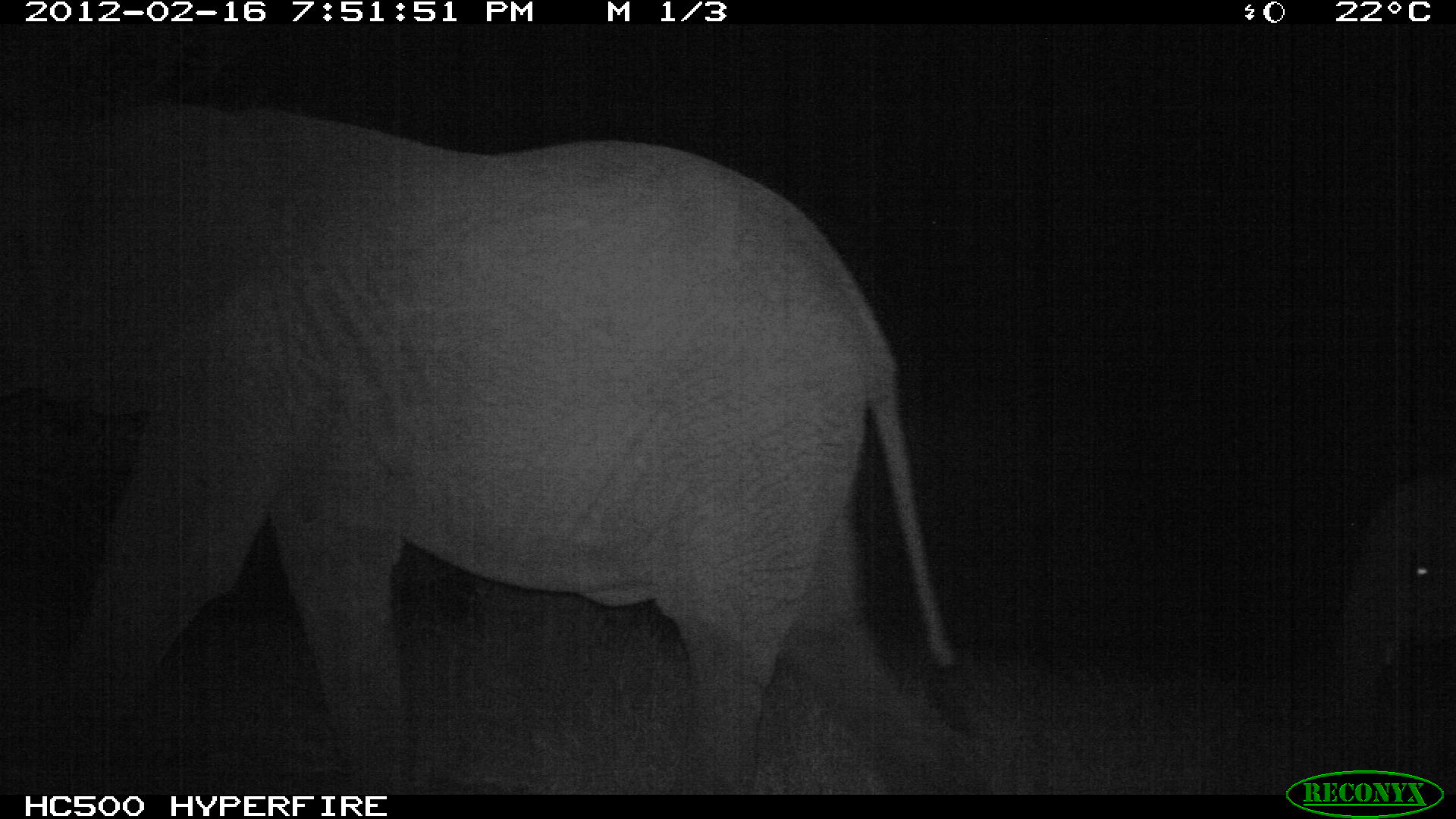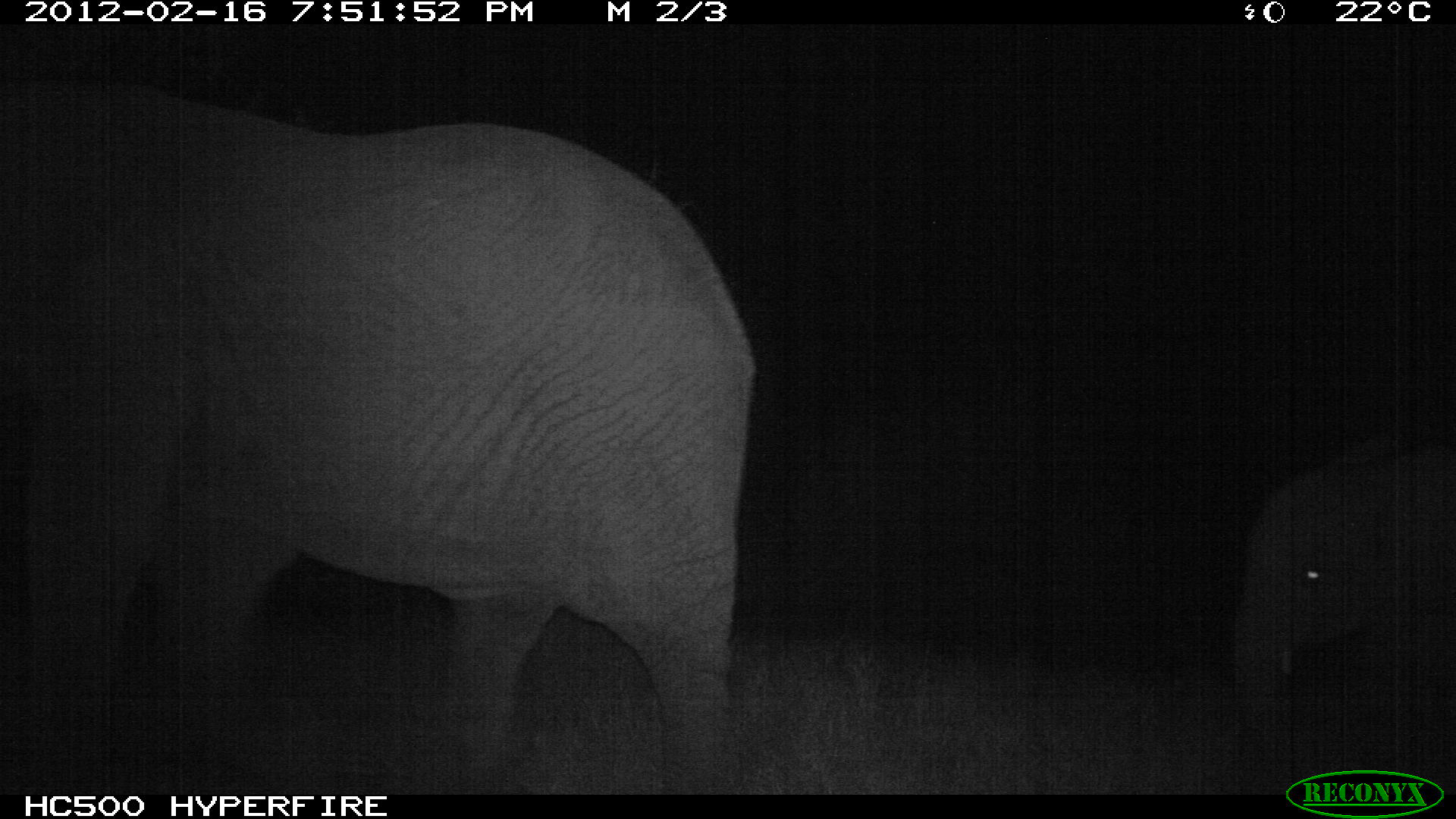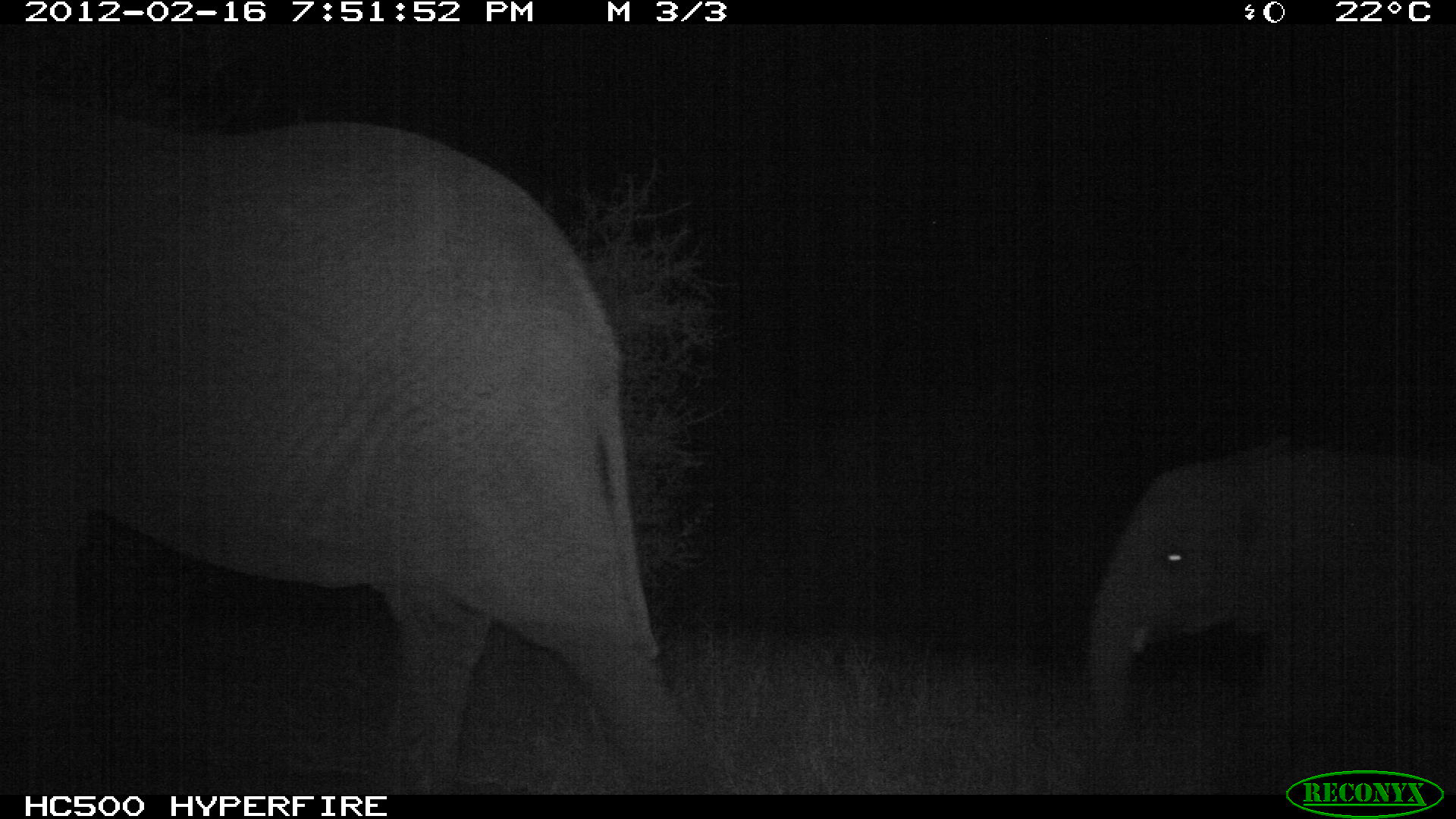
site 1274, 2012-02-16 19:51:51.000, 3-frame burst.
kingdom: Animalia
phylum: Chordata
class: Mammalia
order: Proboscidea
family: Elephantidae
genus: Loxodonta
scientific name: Loxodonta africana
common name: african bush elephant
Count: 2.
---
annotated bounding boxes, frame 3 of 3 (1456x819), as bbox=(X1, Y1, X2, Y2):
loxodonta africana: bbox=(0, 81, 708, 794); bbox=(1087, 447, 1454, 793)